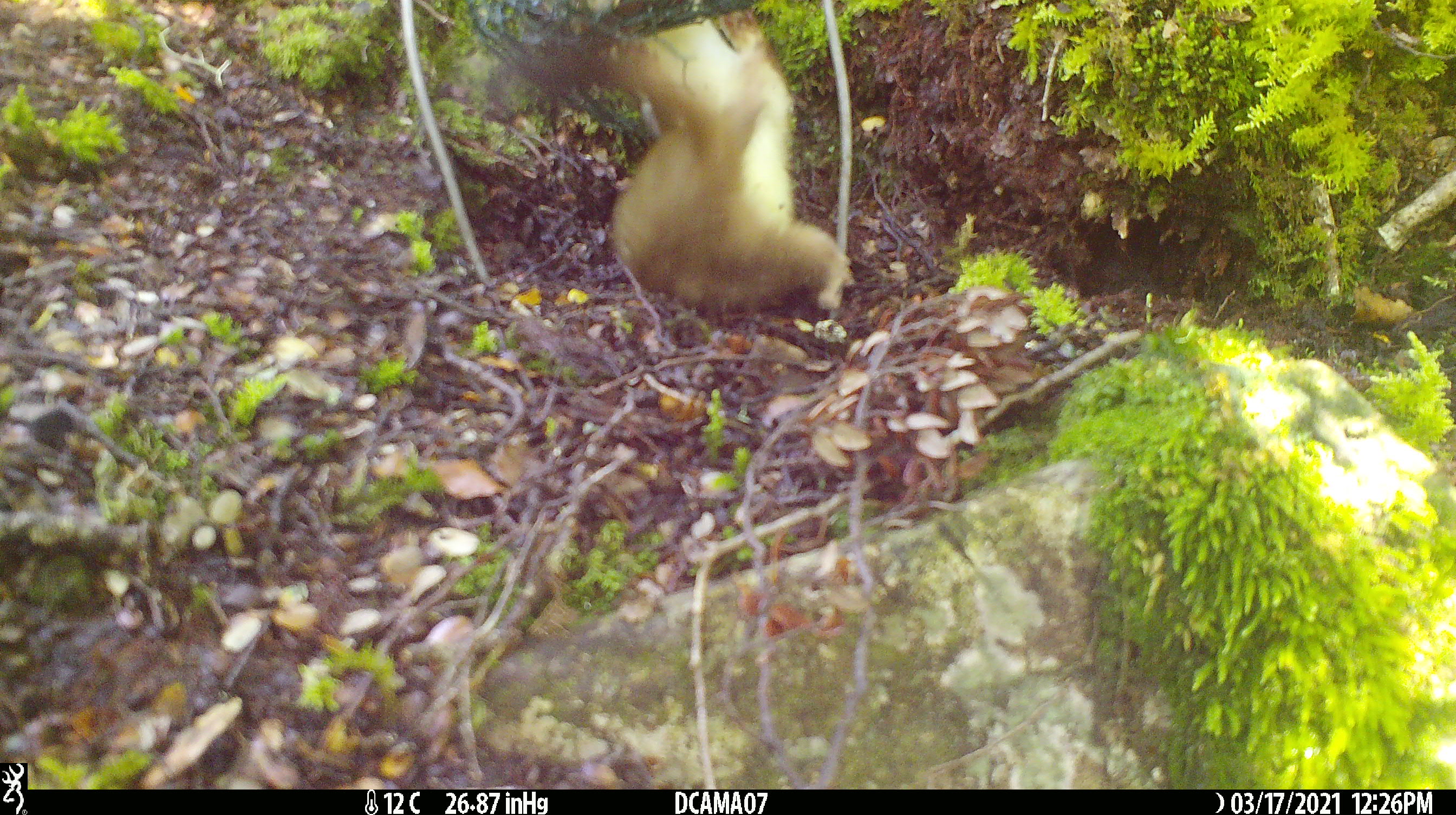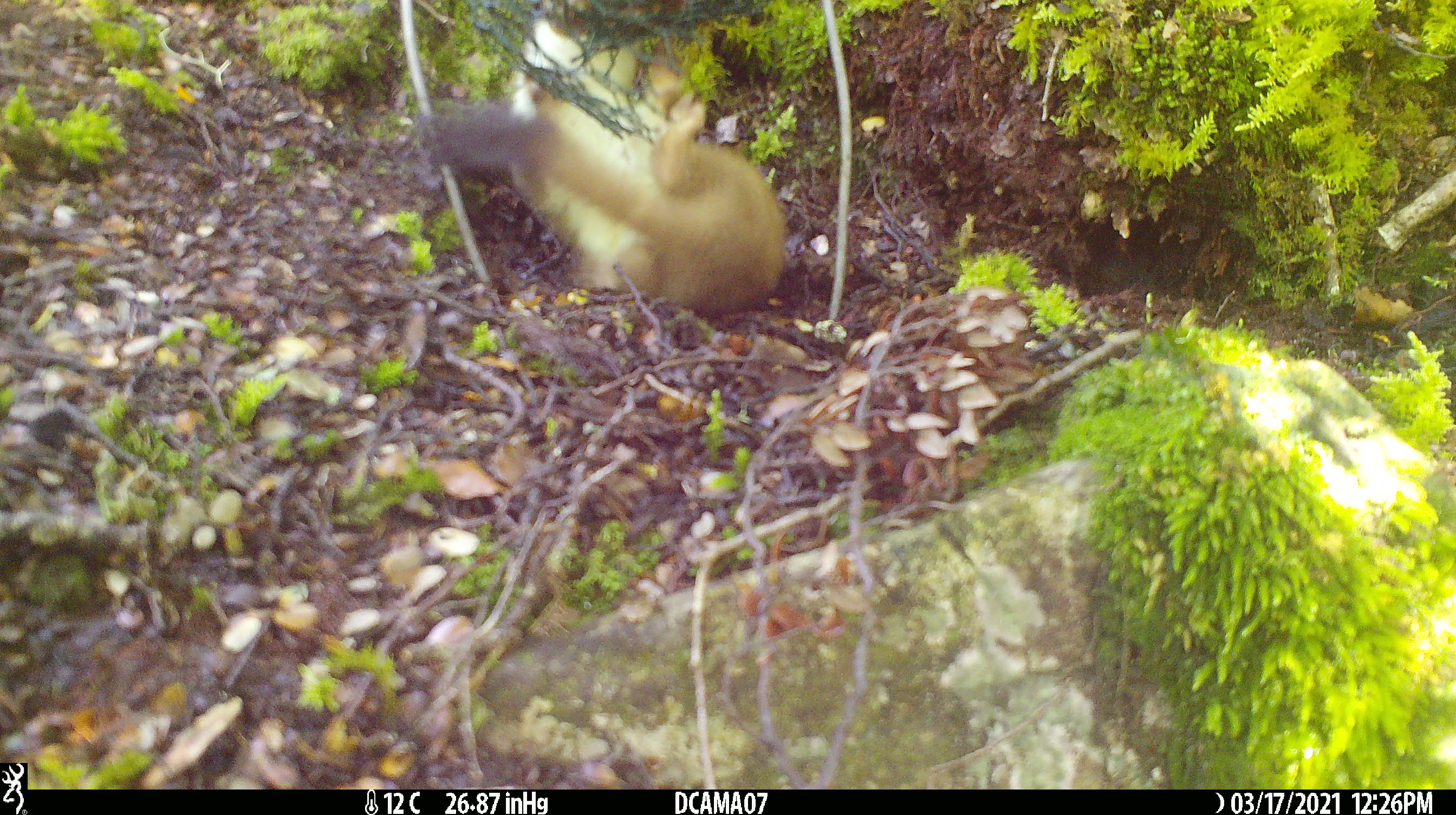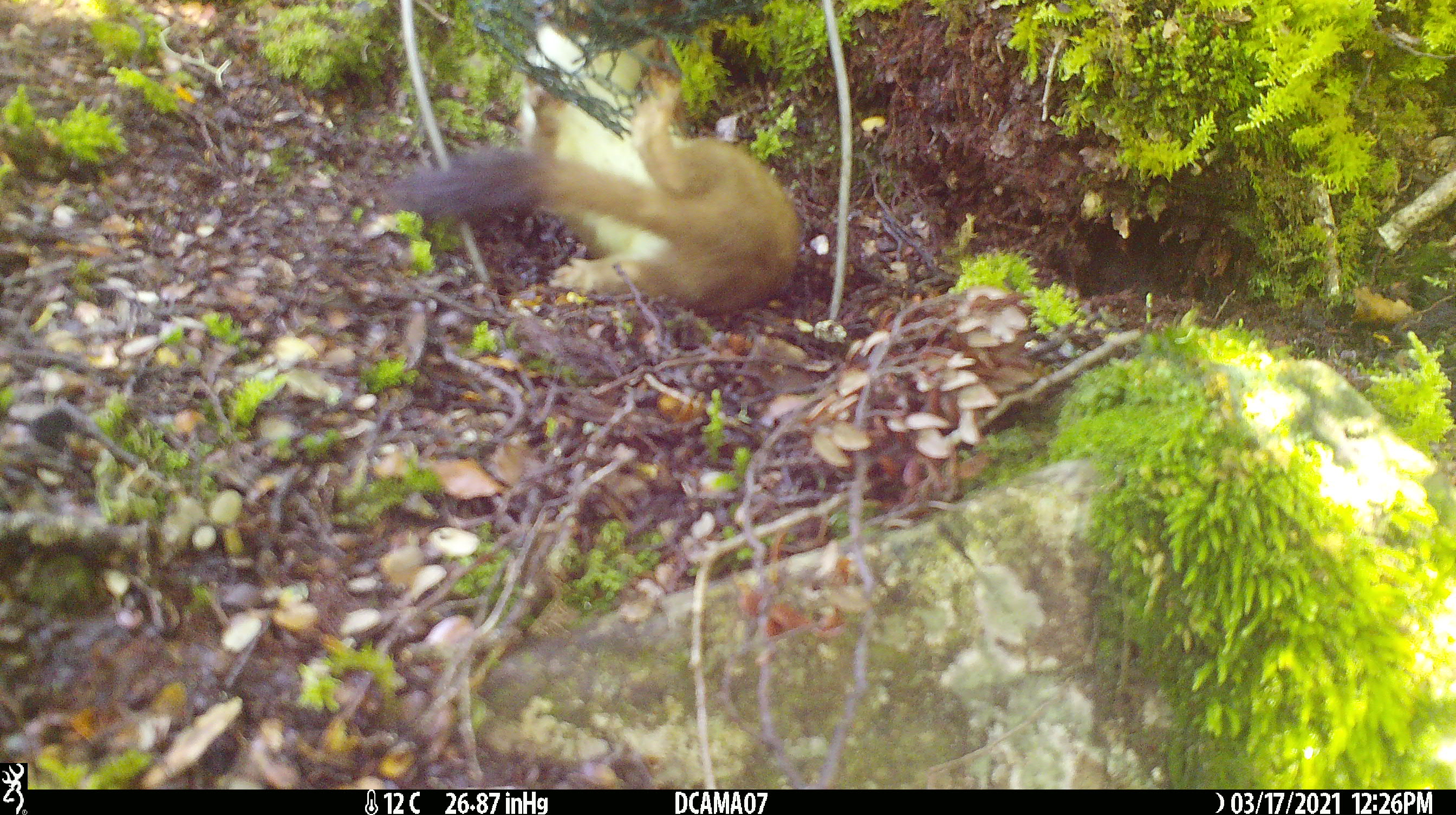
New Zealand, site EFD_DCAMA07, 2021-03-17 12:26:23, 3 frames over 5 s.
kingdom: Animalia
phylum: Chordata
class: Mammalia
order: Carnivora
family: Mustelidae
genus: Mustela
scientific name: Mustela erminea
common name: stoat